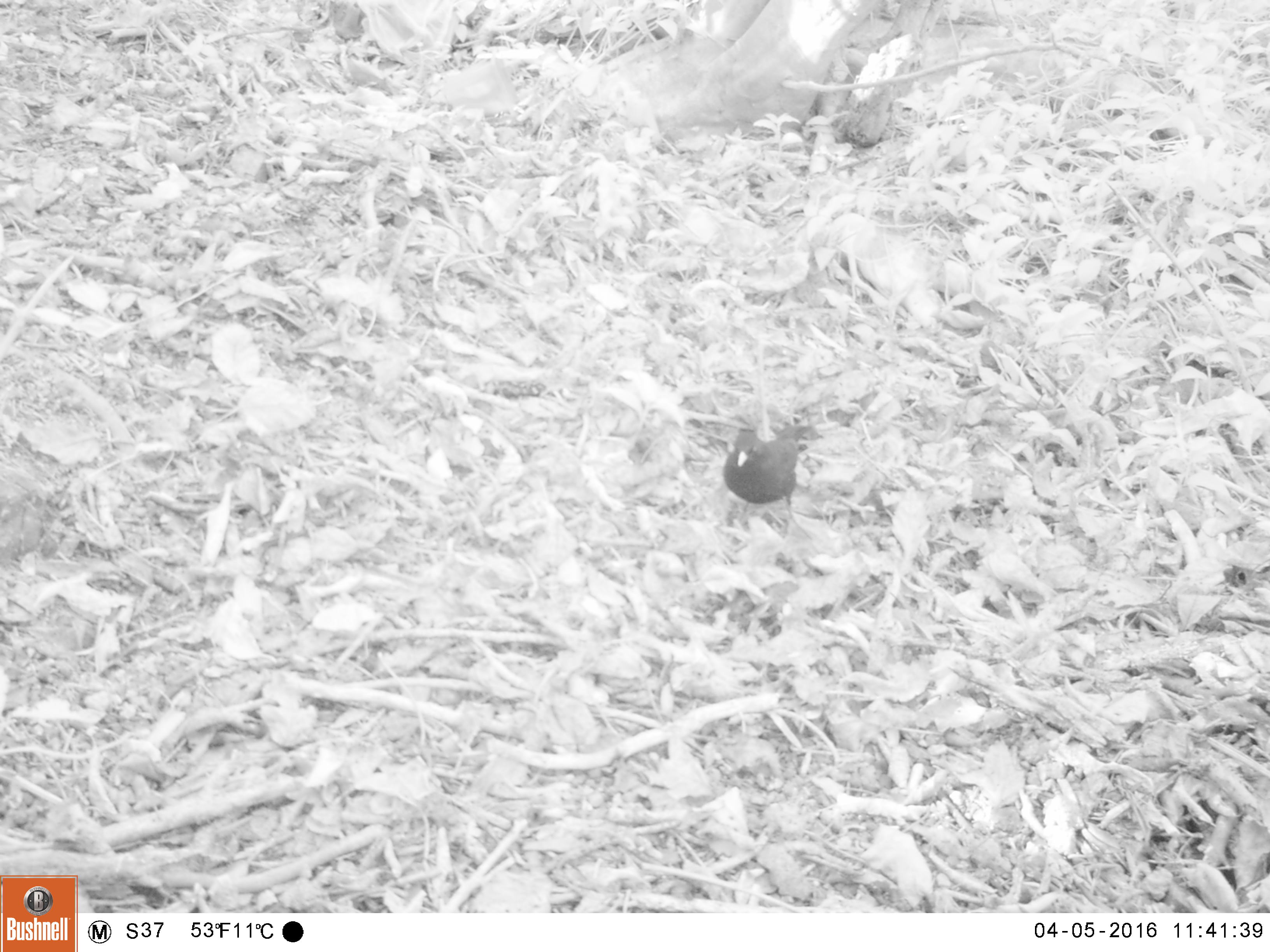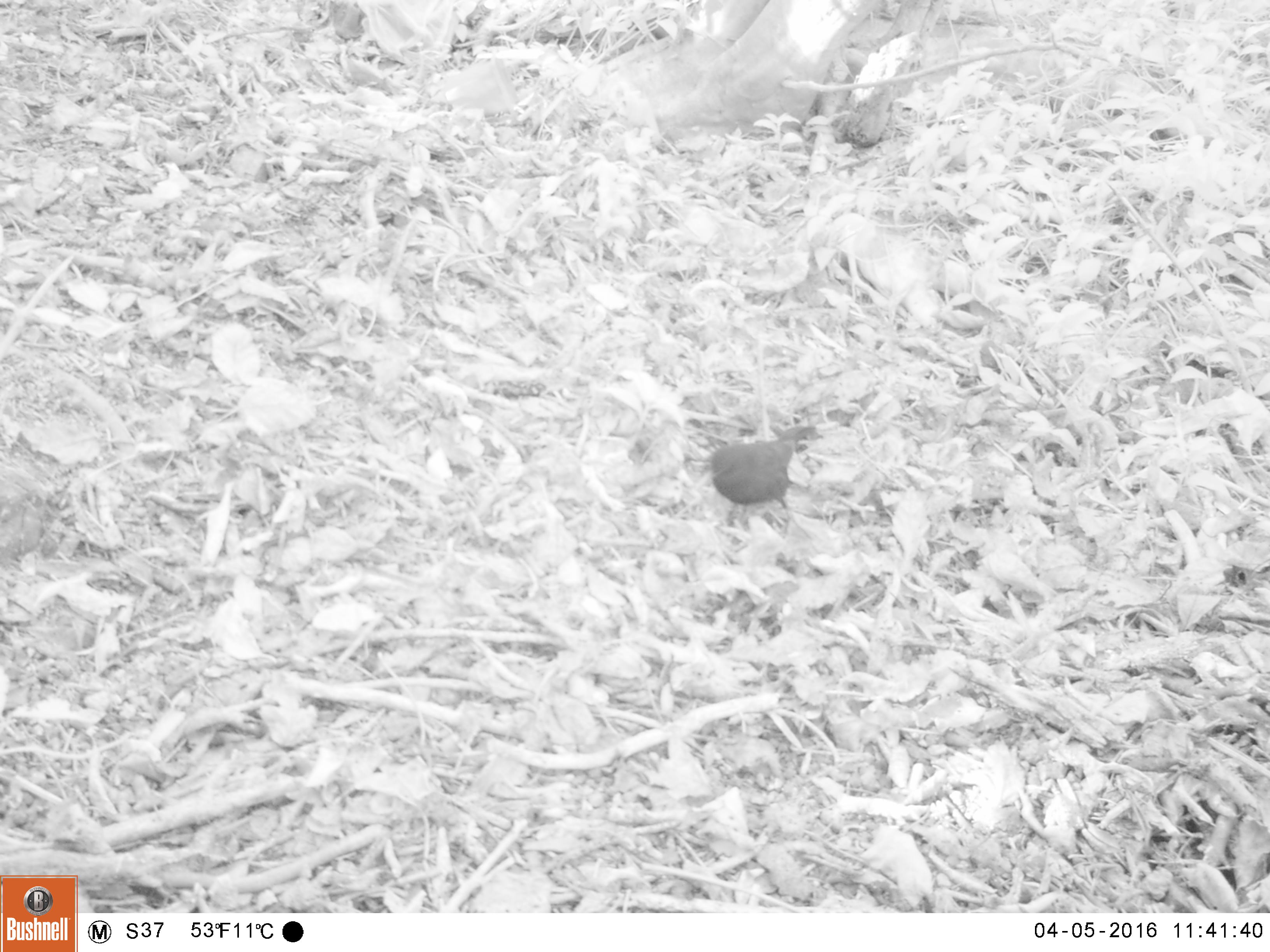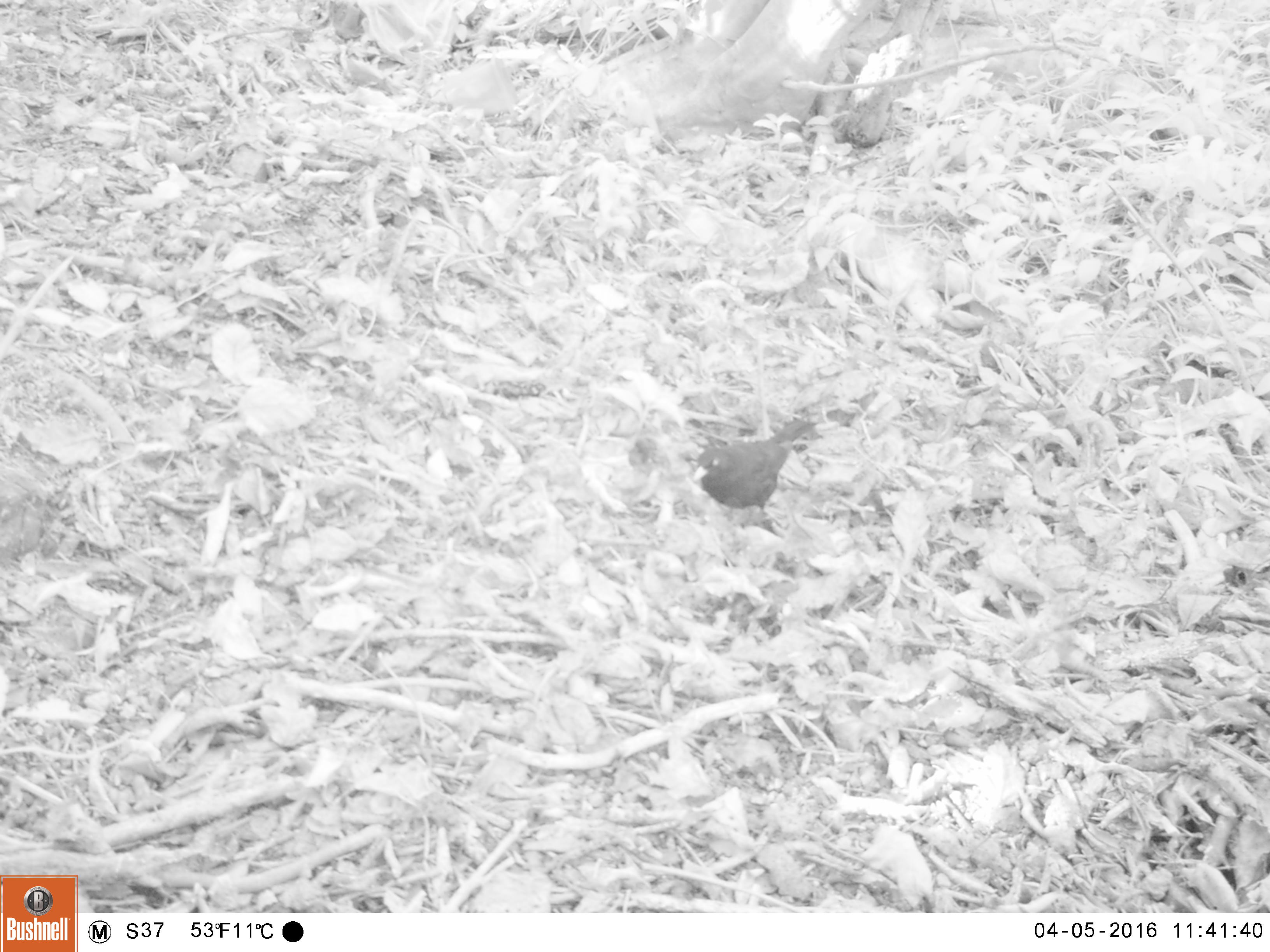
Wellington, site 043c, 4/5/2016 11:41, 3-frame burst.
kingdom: Animalia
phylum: Chordata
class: Aves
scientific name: Aves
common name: bird